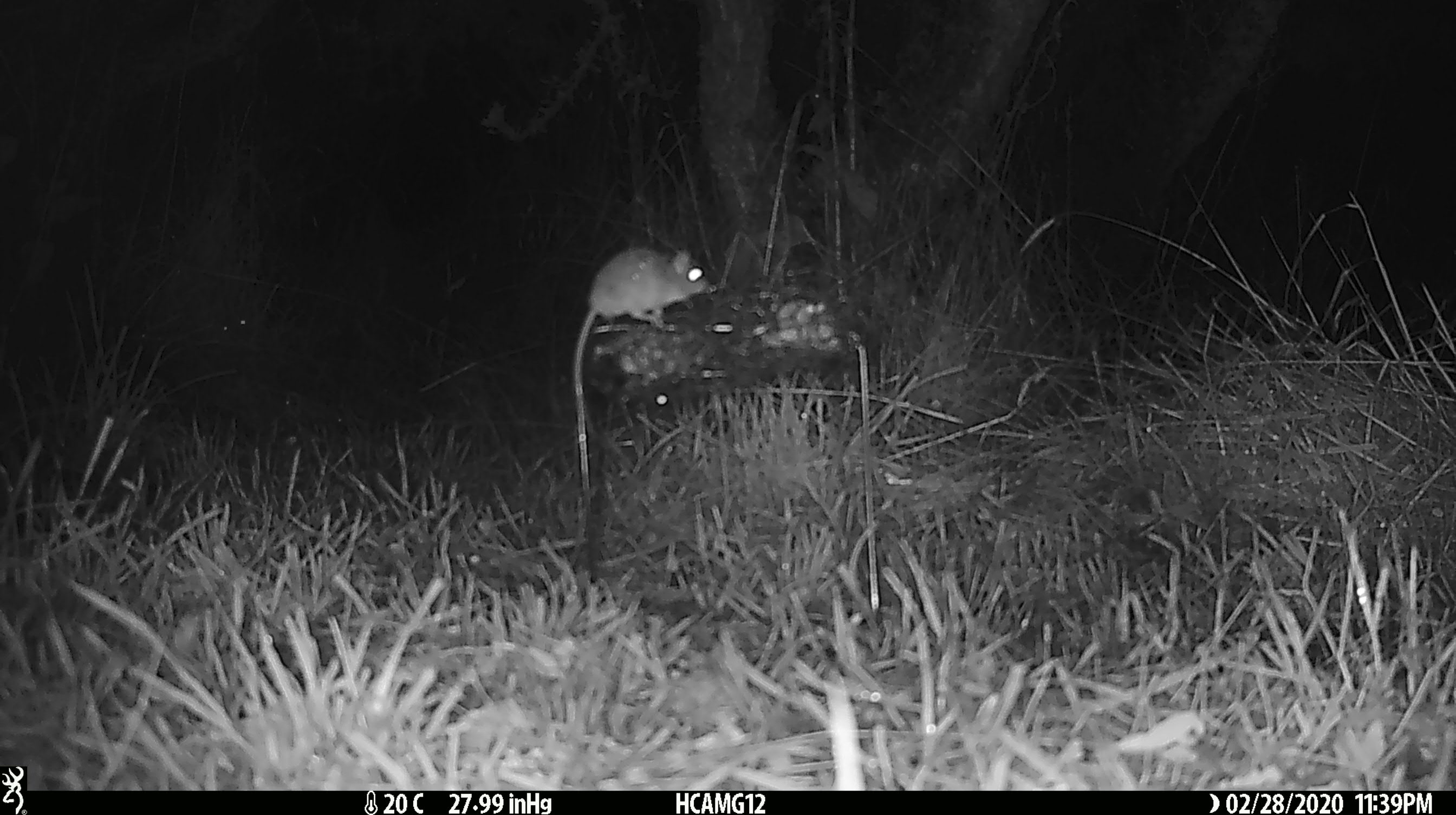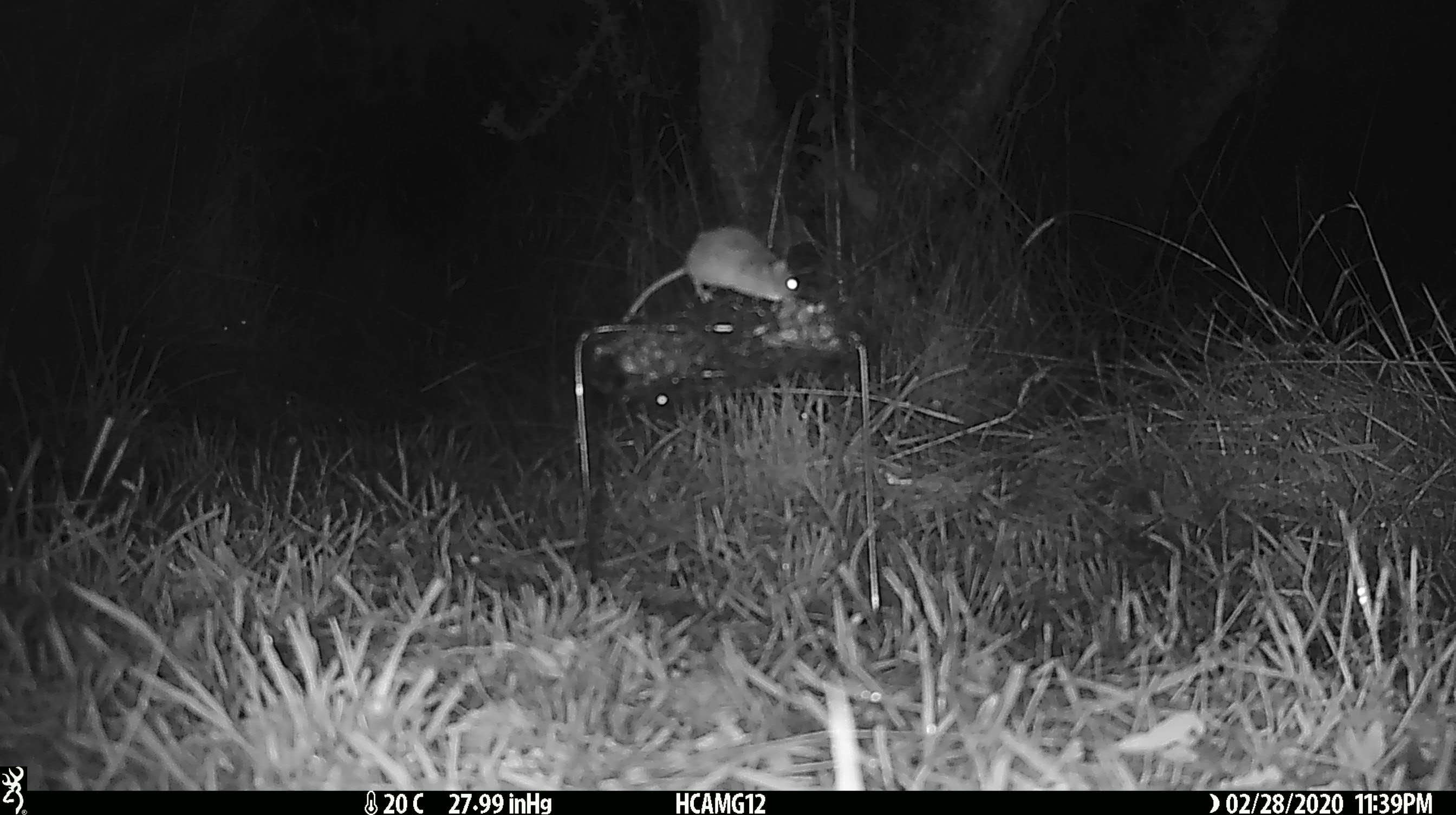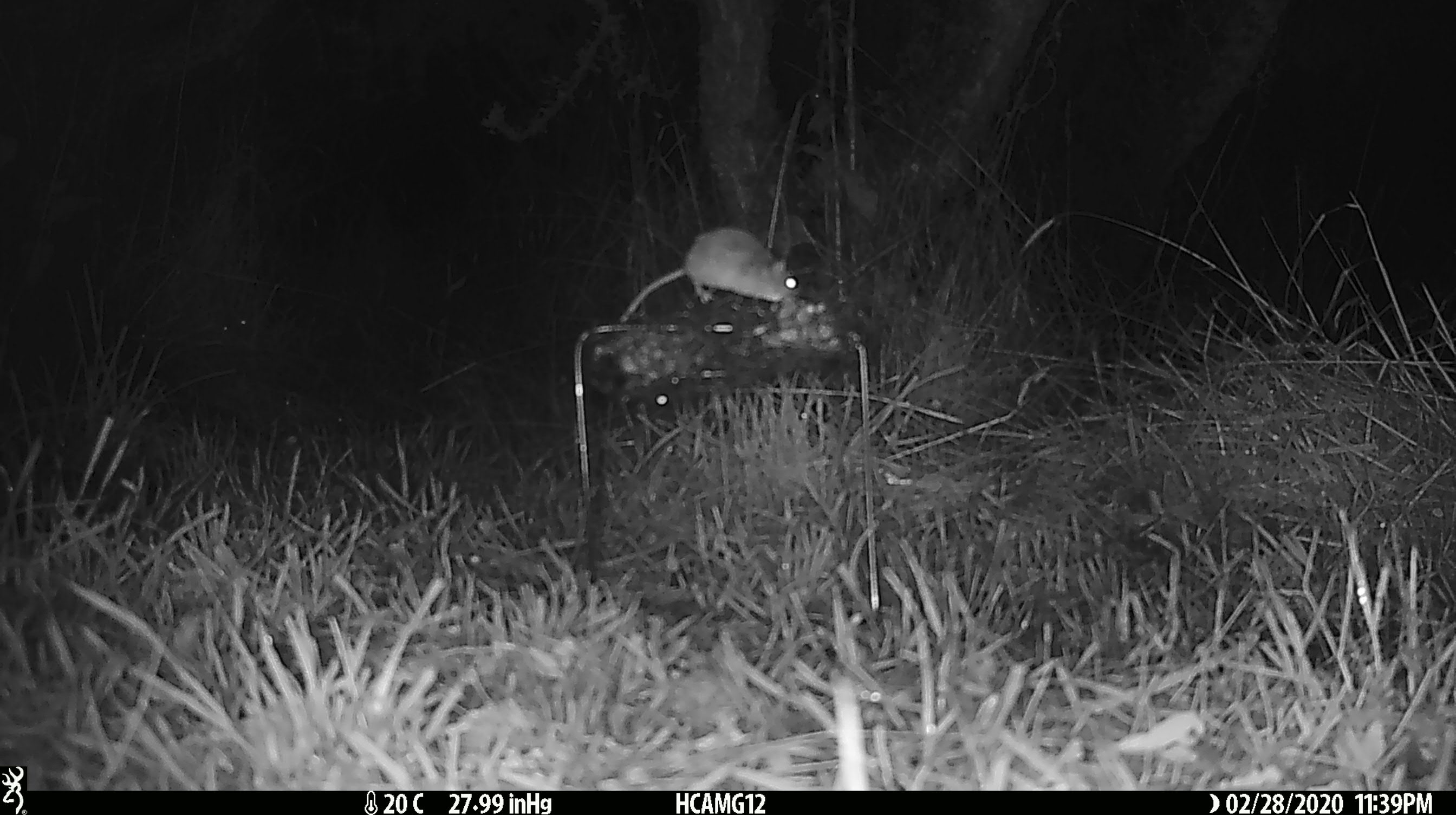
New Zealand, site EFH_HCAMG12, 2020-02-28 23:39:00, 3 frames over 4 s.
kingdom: Animalia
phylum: Chordata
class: Mammalia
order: Rodentia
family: Muridae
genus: Mus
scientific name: Mus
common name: mouse